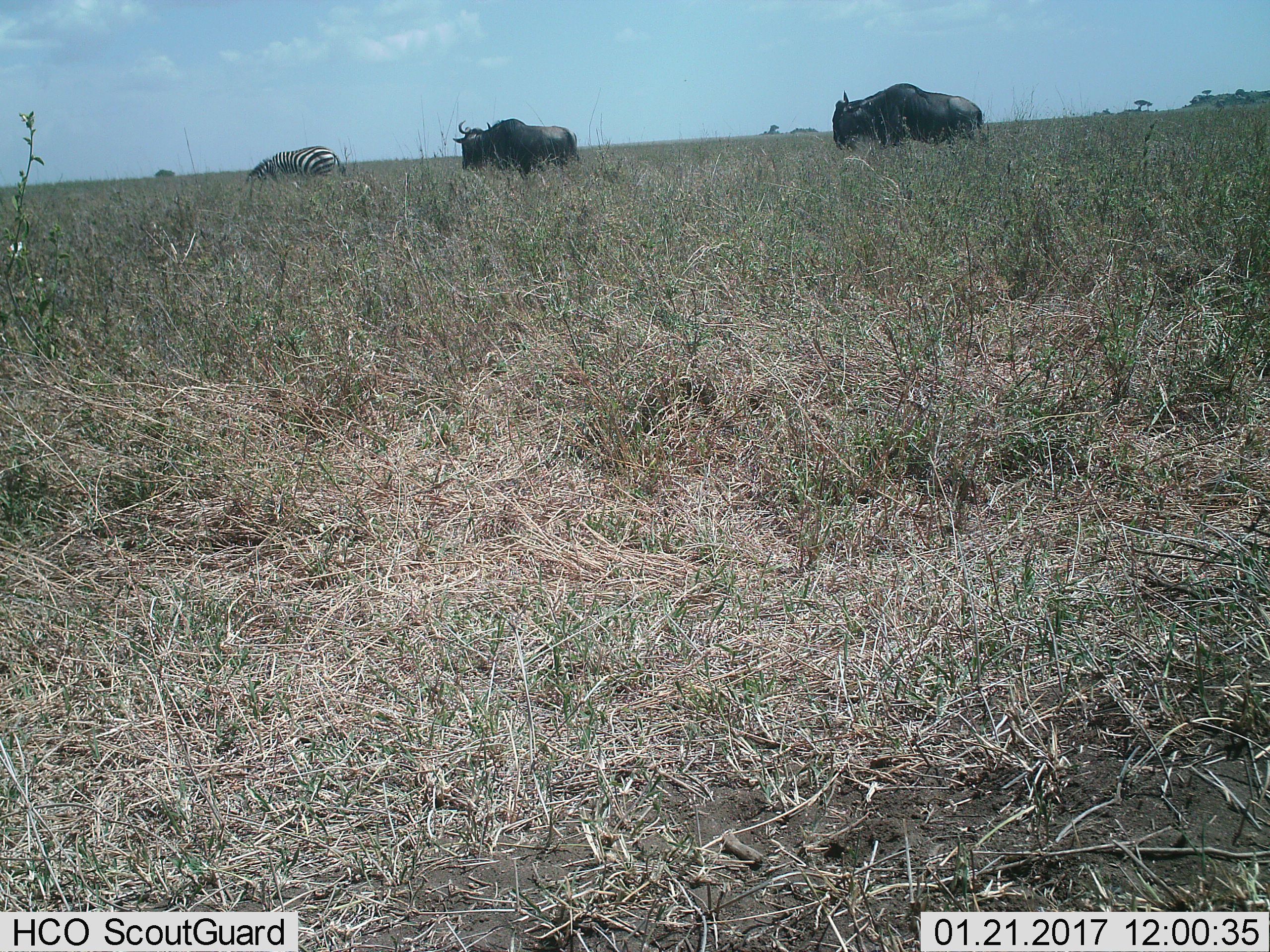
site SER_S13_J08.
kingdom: Animalia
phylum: Chordata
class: Mammalia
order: Artiodactyla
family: Bovidae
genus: Connochaetes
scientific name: Connochaetes taurinus taurinus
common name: blue wildebeest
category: wildebeestblue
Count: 2.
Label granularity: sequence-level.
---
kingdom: Animalia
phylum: Chordata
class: Mammalia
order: Perissodactyla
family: Equidae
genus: Equus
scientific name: Equus quagga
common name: plains zebra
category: zebraplains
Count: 1.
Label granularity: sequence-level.